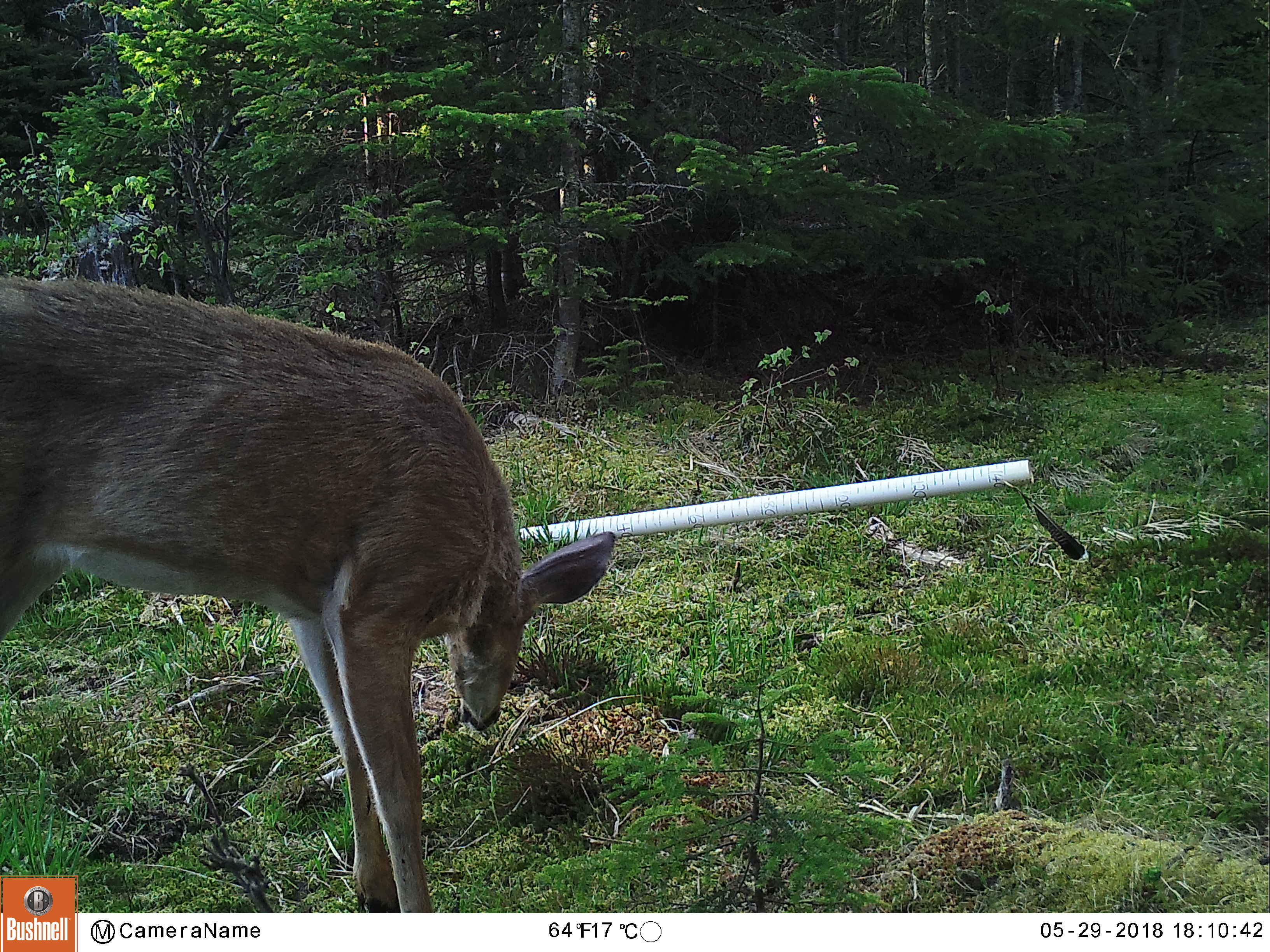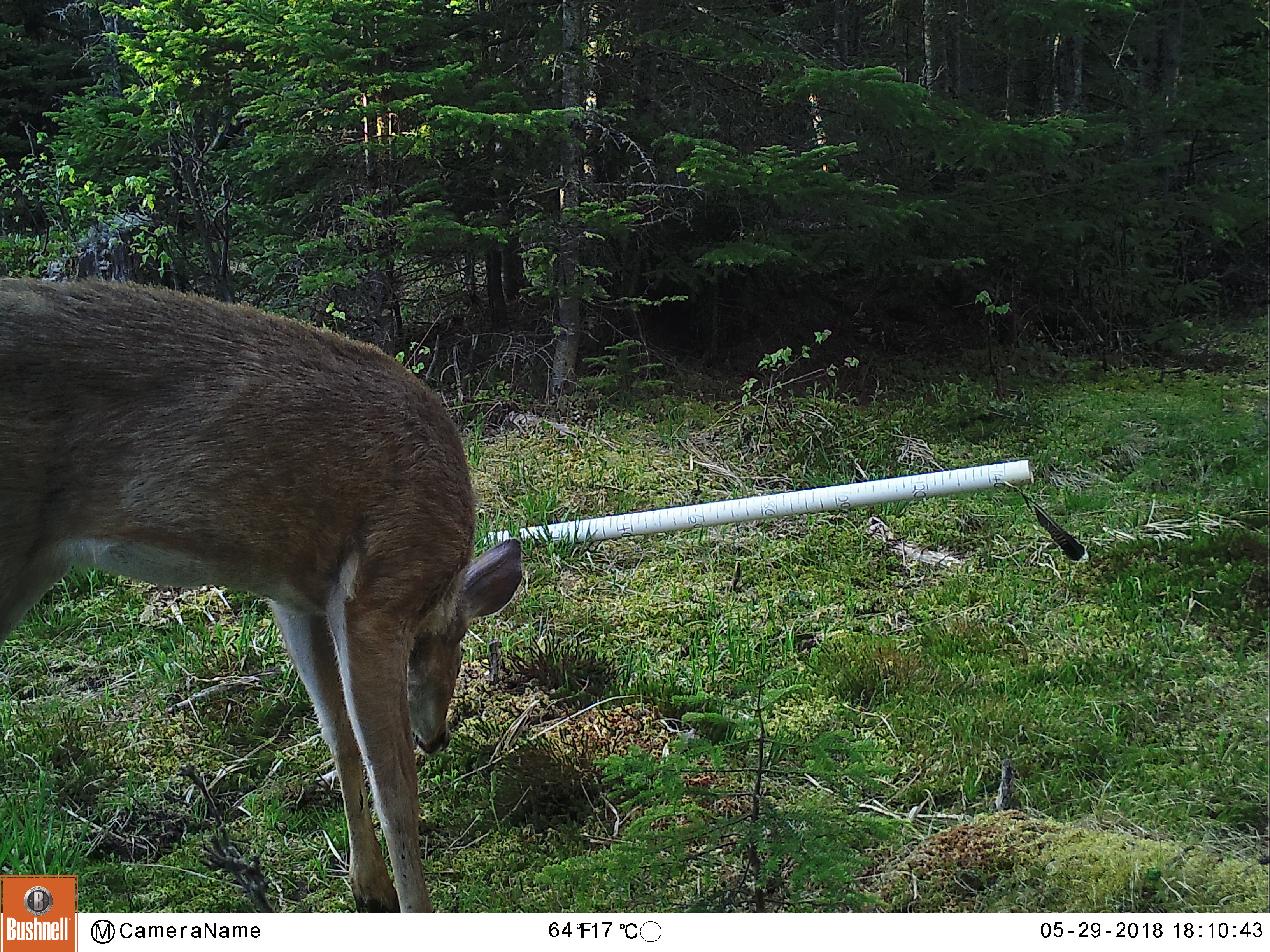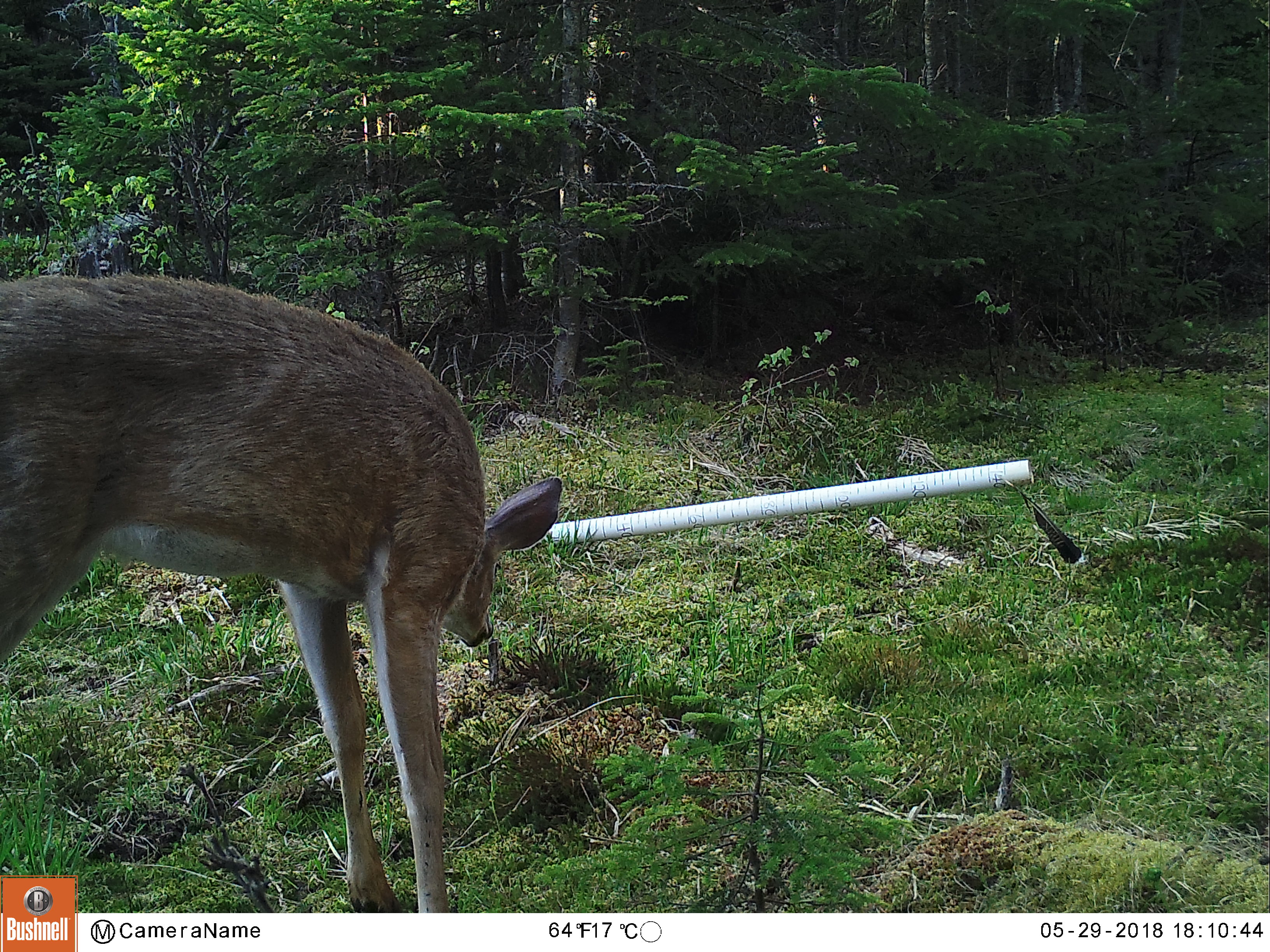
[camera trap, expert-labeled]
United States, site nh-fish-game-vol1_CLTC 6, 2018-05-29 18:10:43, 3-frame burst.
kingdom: Animalia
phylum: Chordata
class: Mammalia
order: Artiodactyla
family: Cervidae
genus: Odocoileus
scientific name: Odocoileus virginianus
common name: white-tailed deer